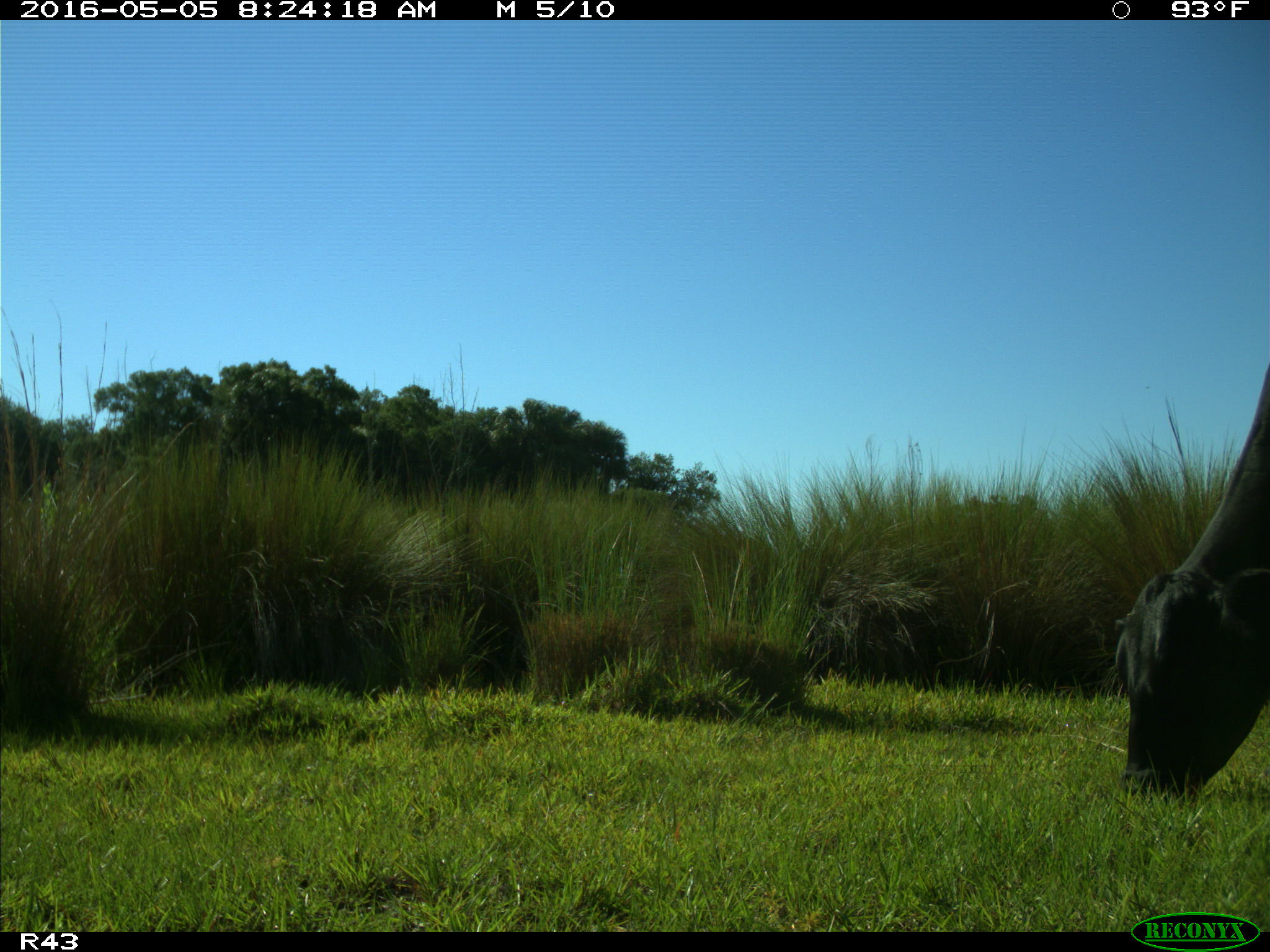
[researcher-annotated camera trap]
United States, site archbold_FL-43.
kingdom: Animalia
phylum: Chordata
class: Mammalia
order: Artiodactyla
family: Bovidae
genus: Bos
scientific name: Bos taurus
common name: domestic cow